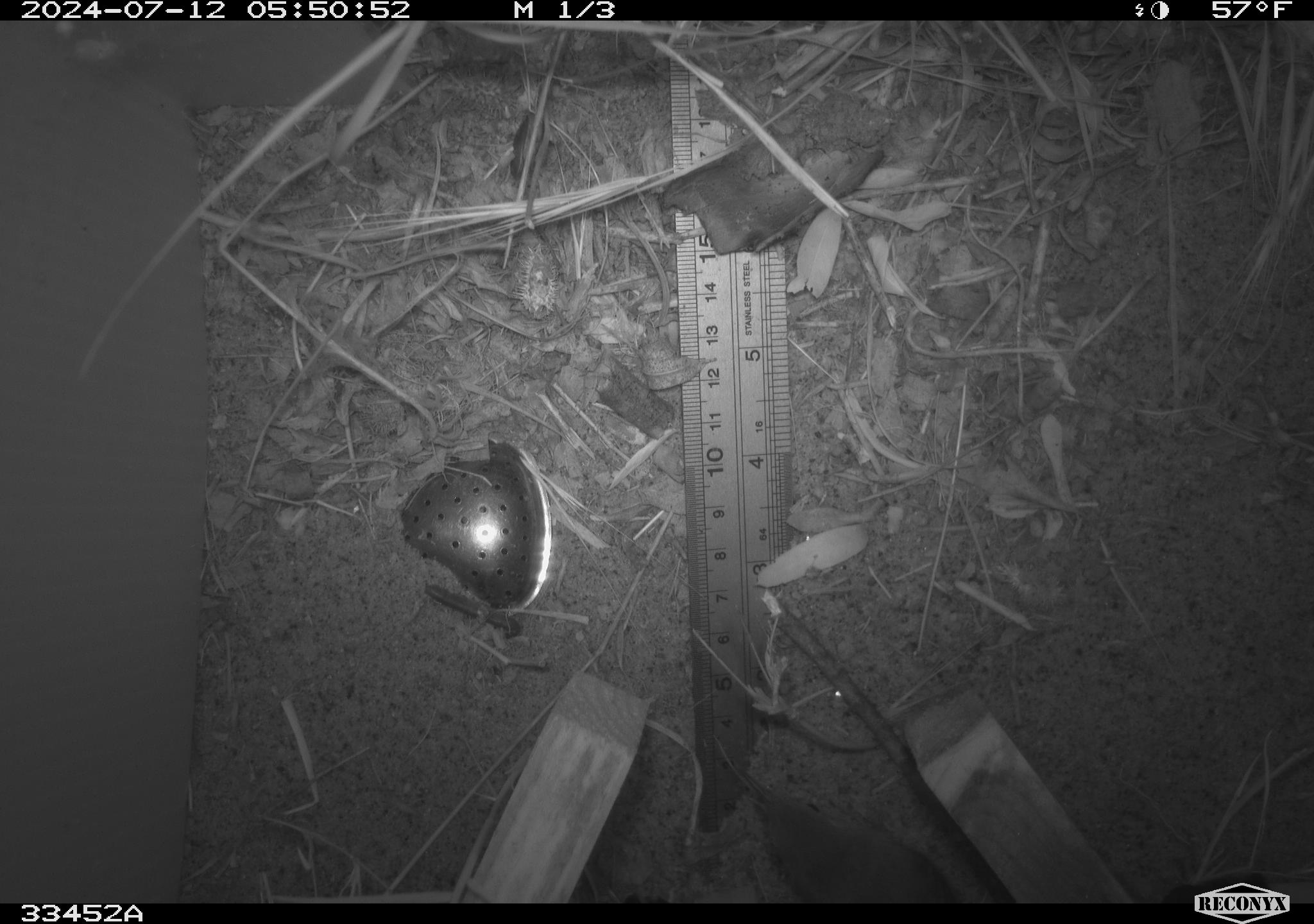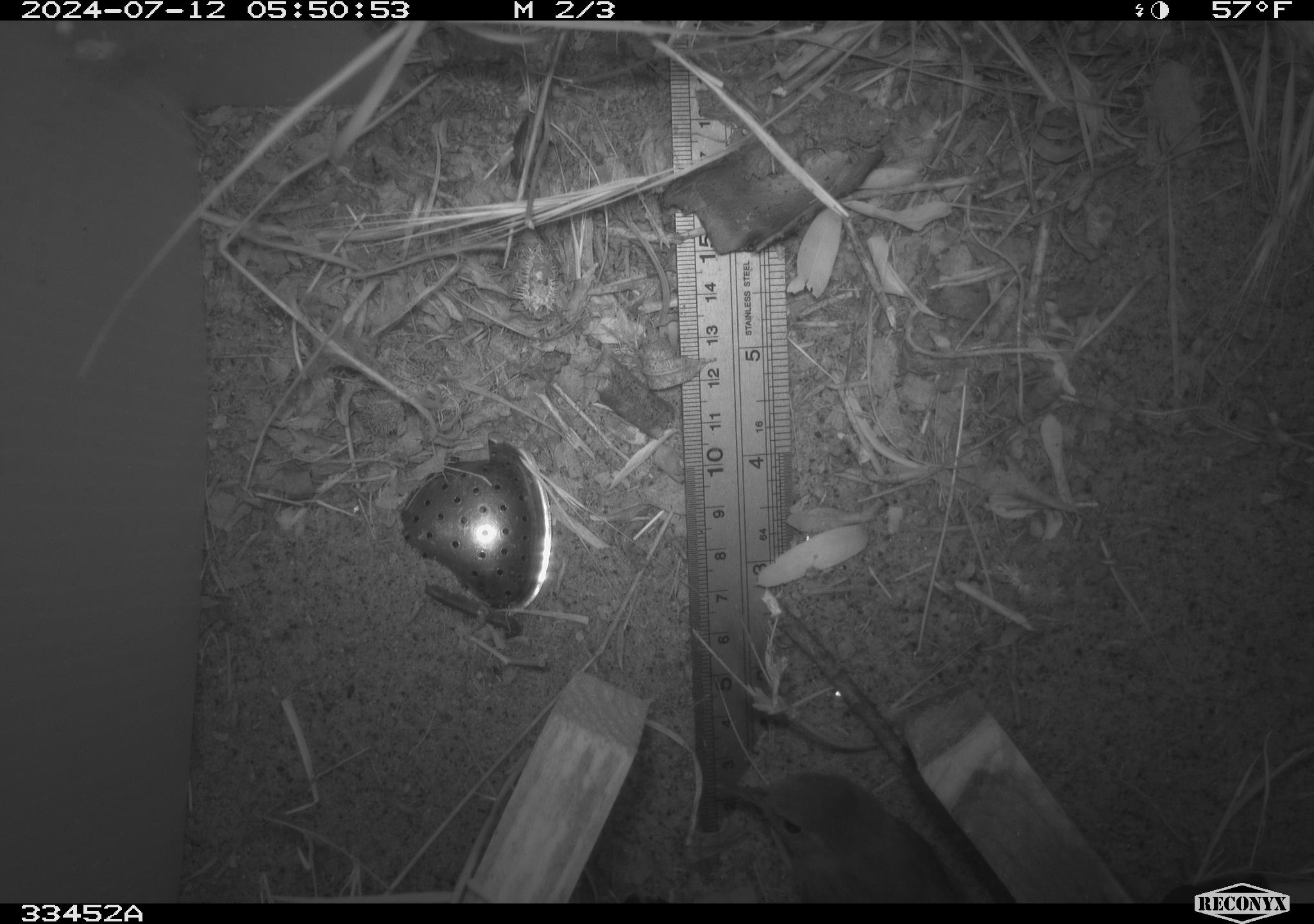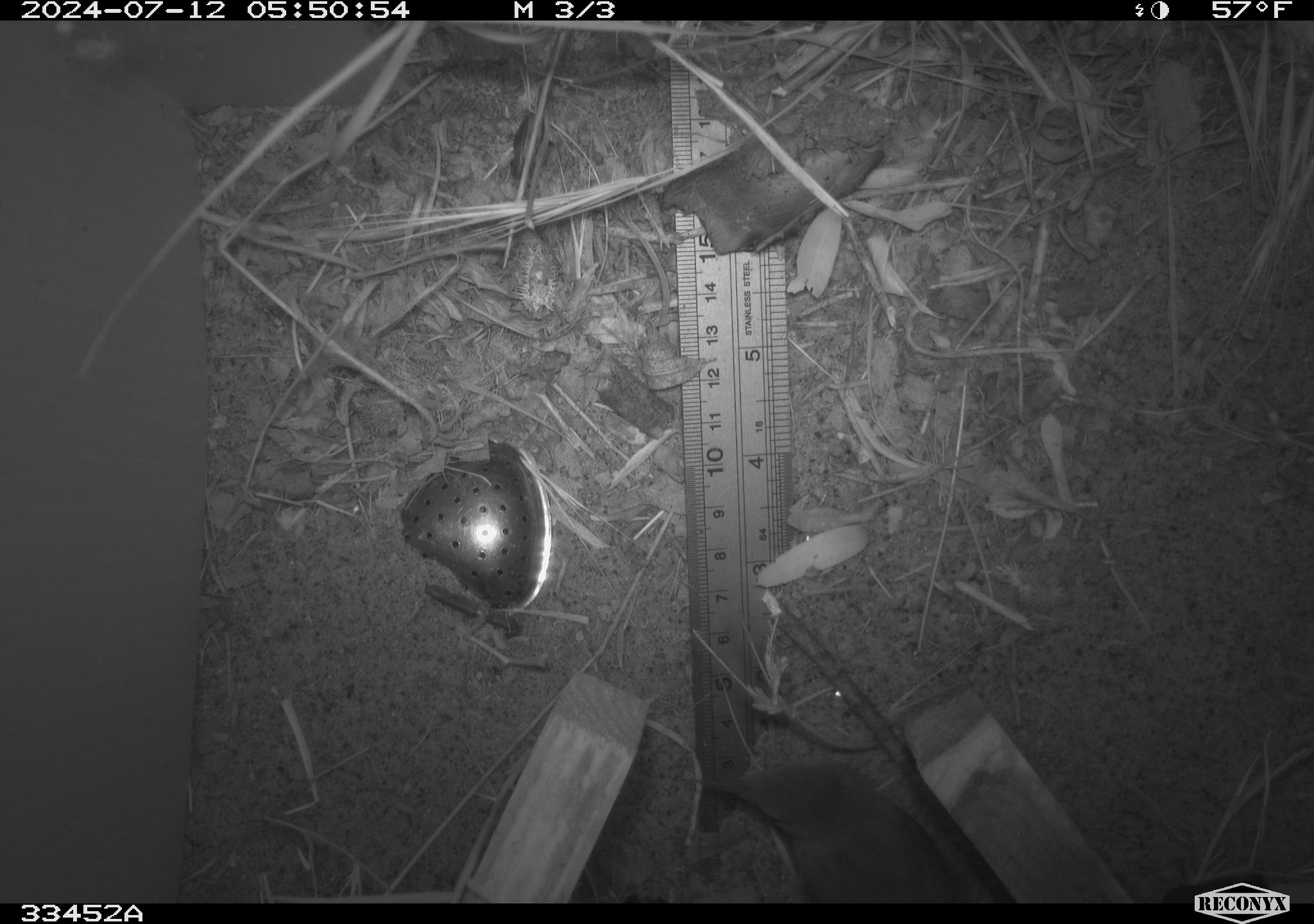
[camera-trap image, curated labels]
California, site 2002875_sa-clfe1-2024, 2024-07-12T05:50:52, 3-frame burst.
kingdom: Animalia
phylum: Chordata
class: Aves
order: Passeriformes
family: Troglodytidae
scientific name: Troglodytidae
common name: wren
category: troglodytidae family